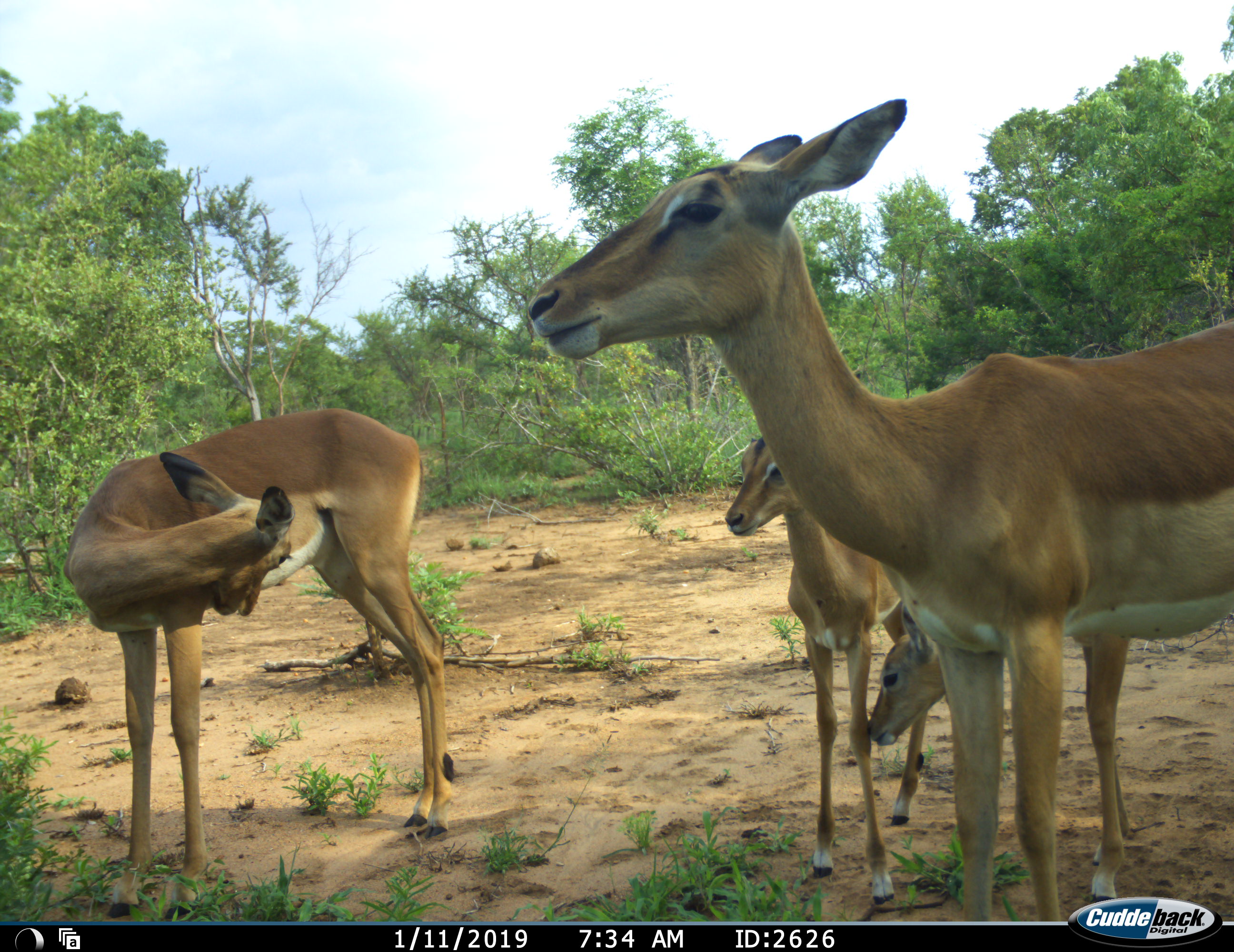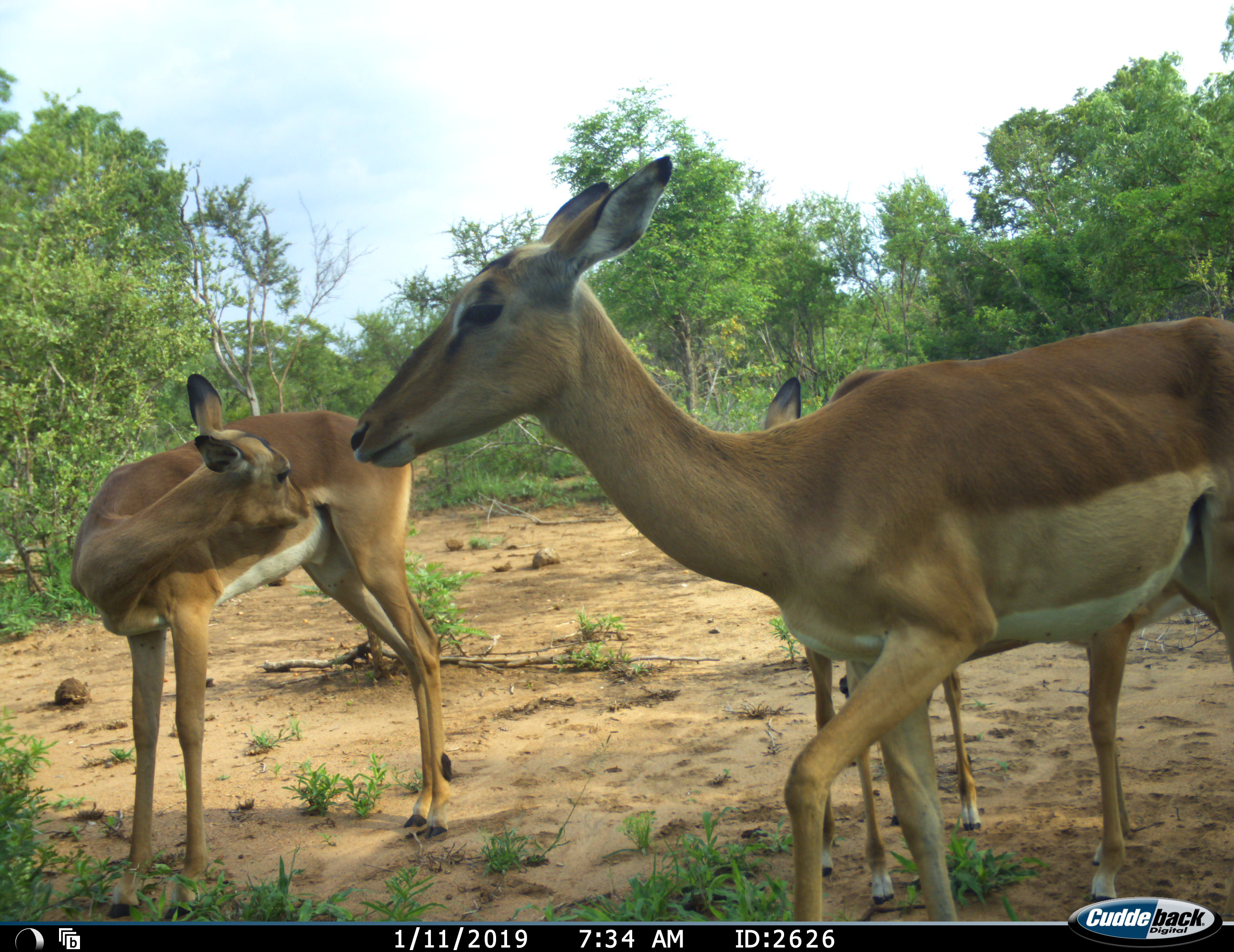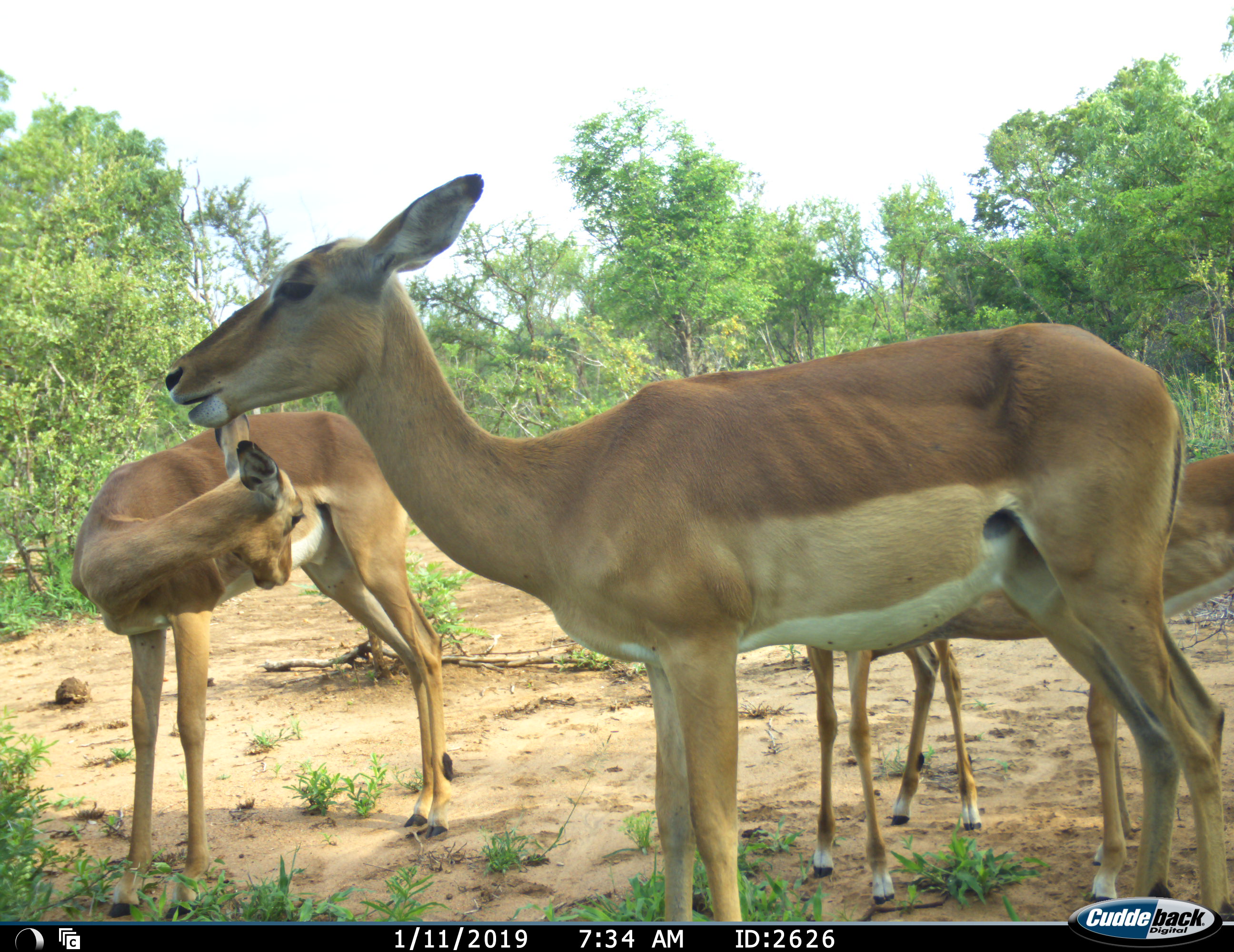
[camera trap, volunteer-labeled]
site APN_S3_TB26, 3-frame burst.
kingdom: Animalia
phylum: Chordata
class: Mammalia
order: Artiodactyla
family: Bovidae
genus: Aepyceros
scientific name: Aepyceros melampus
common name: impala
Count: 4.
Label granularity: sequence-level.